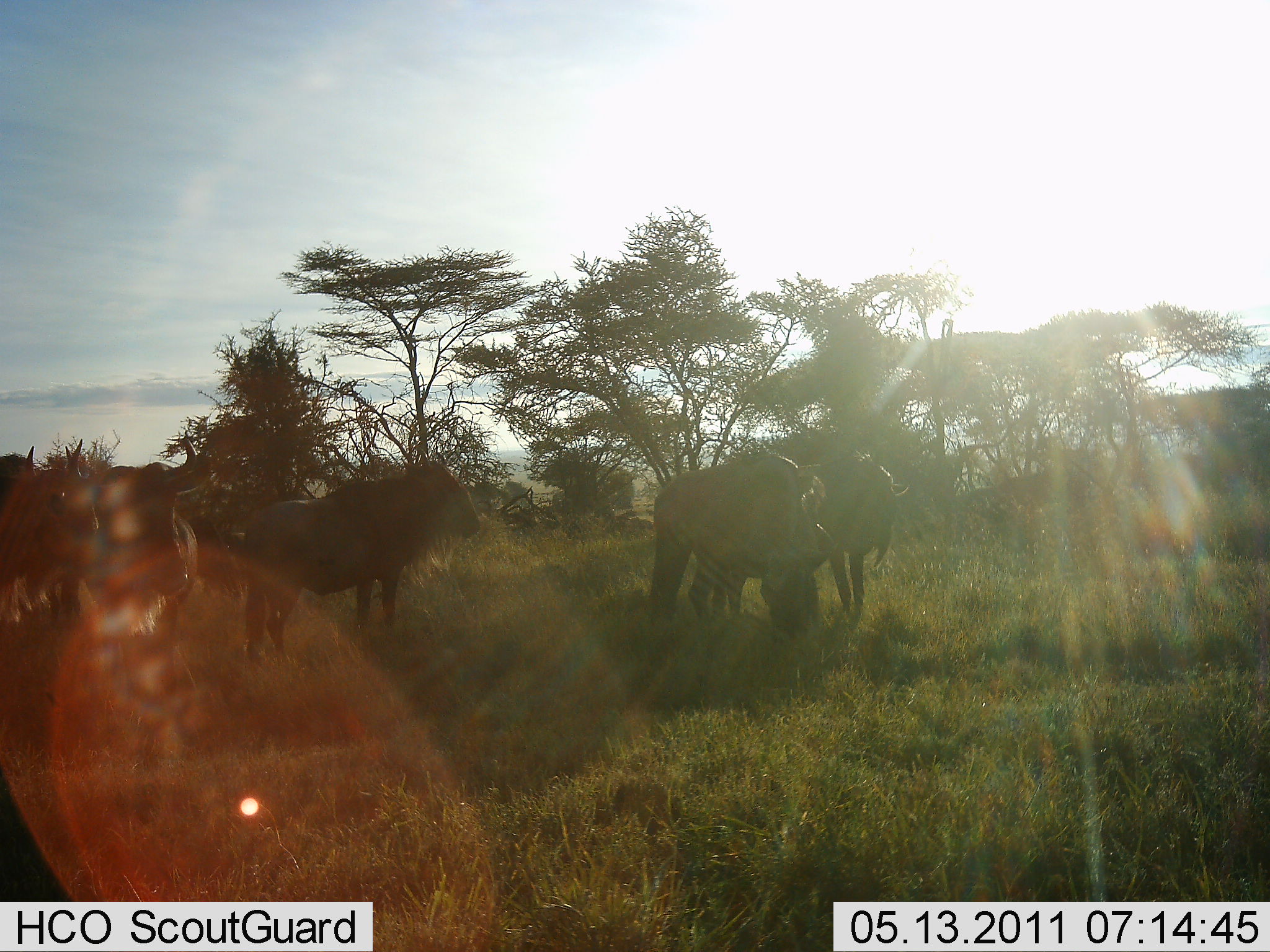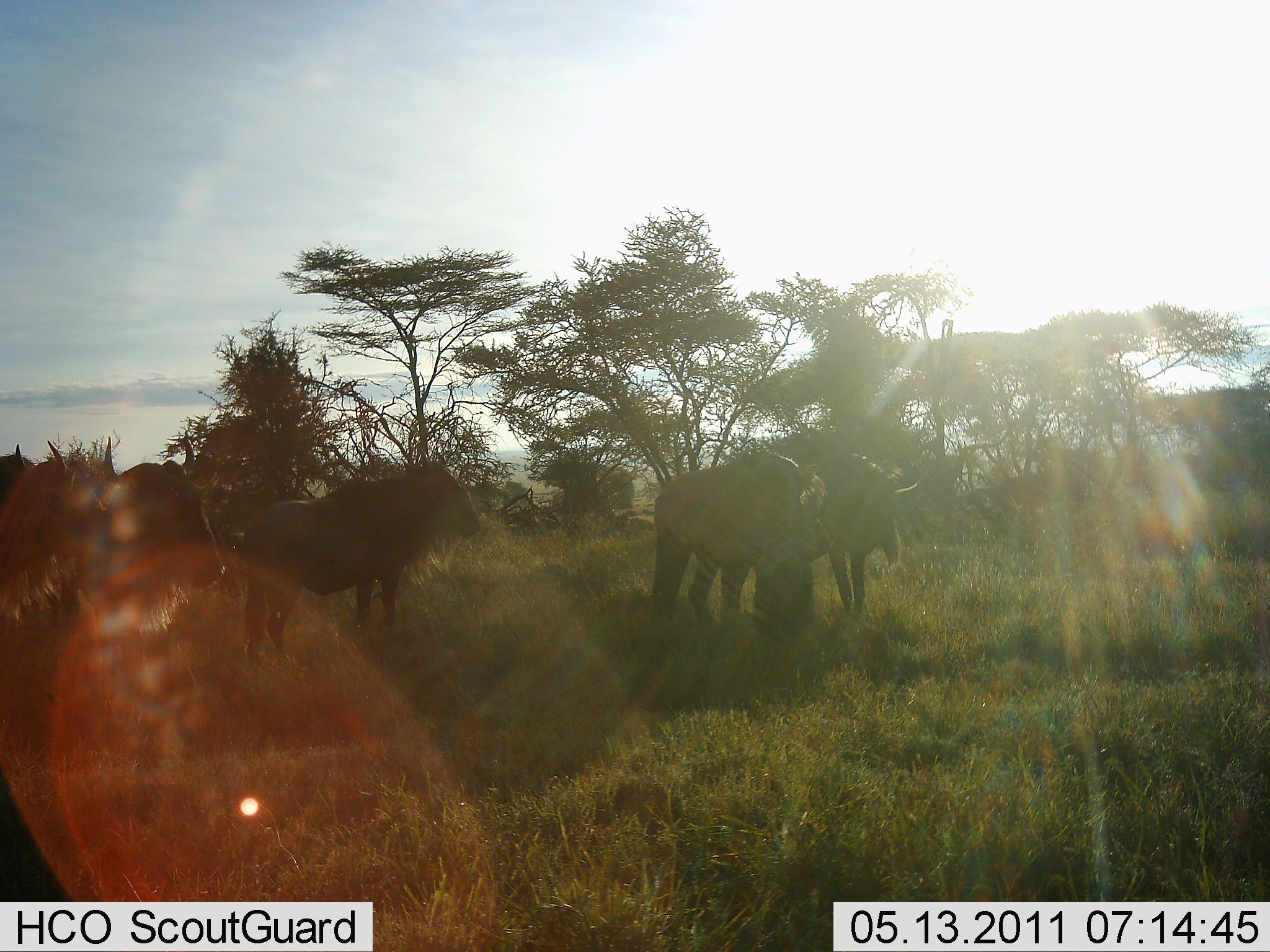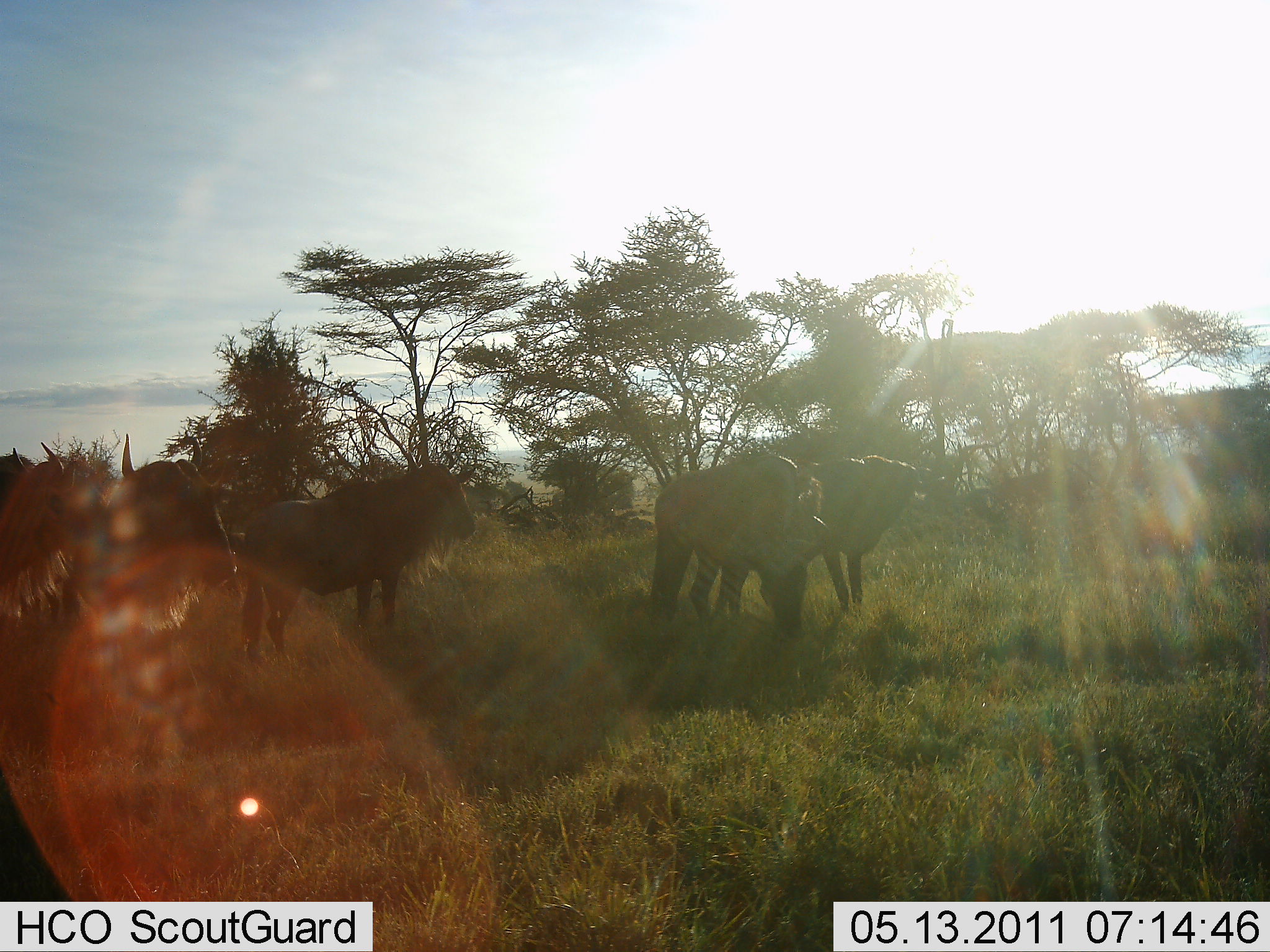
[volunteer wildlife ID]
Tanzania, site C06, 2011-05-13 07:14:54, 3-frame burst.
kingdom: Animalia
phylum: Chordata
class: Mammalia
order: Artiodactyla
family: Bovidae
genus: Connochaetes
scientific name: Connochaetes taurinus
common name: blue wildebeest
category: wildebeest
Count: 5.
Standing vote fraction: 100%.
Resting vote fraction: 0%.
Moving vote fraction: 10%.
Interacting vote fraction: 0%.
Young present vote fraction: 0%.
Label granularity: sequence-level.